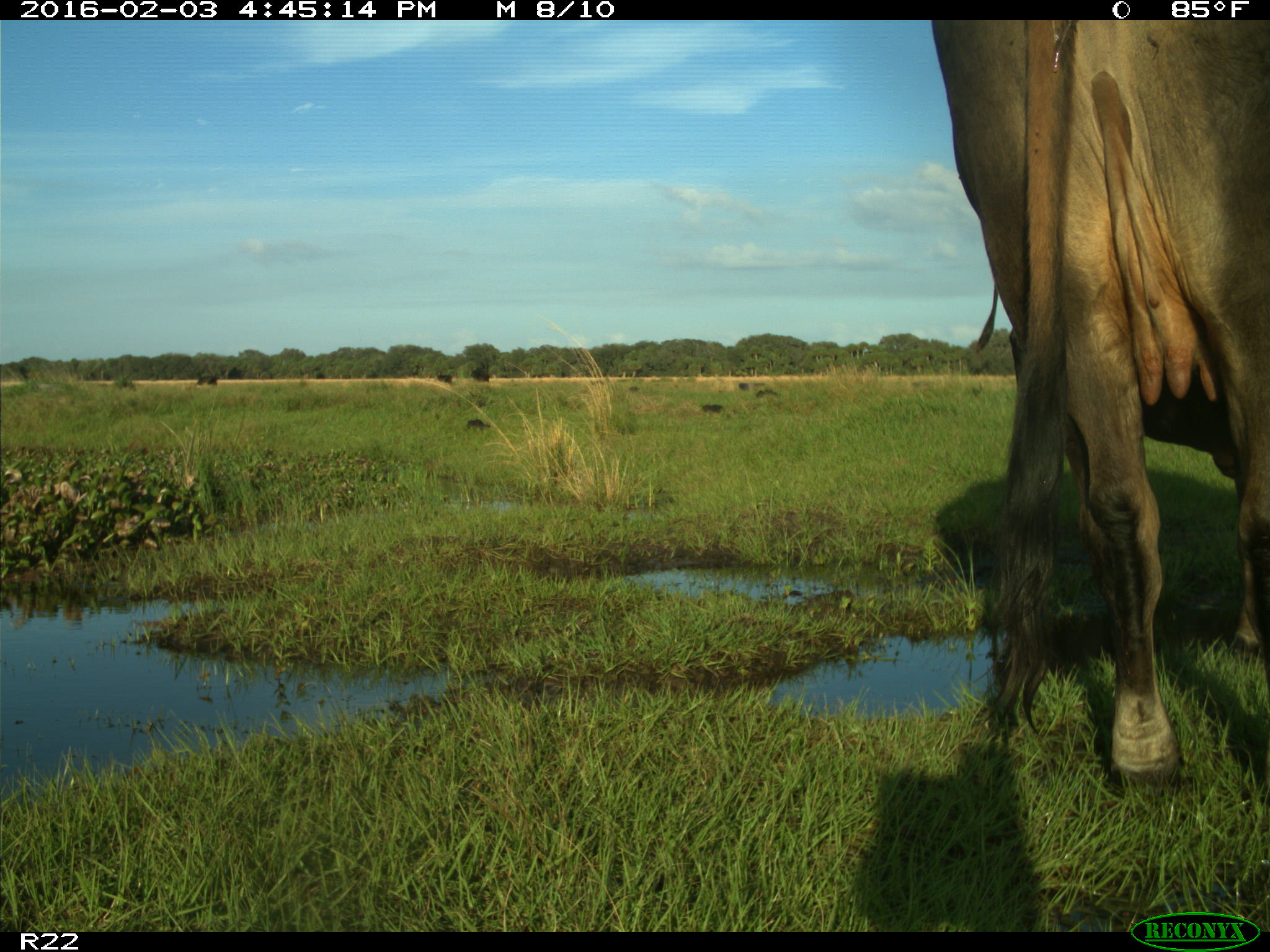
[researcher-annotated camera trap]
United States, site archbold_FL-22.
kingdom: Animalia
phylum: Chordata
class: Mammalia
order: Artiodactyla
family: Bovidae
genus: Bos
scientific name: Bos taurus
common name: domestic cow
Bos taurus (domestic cow).